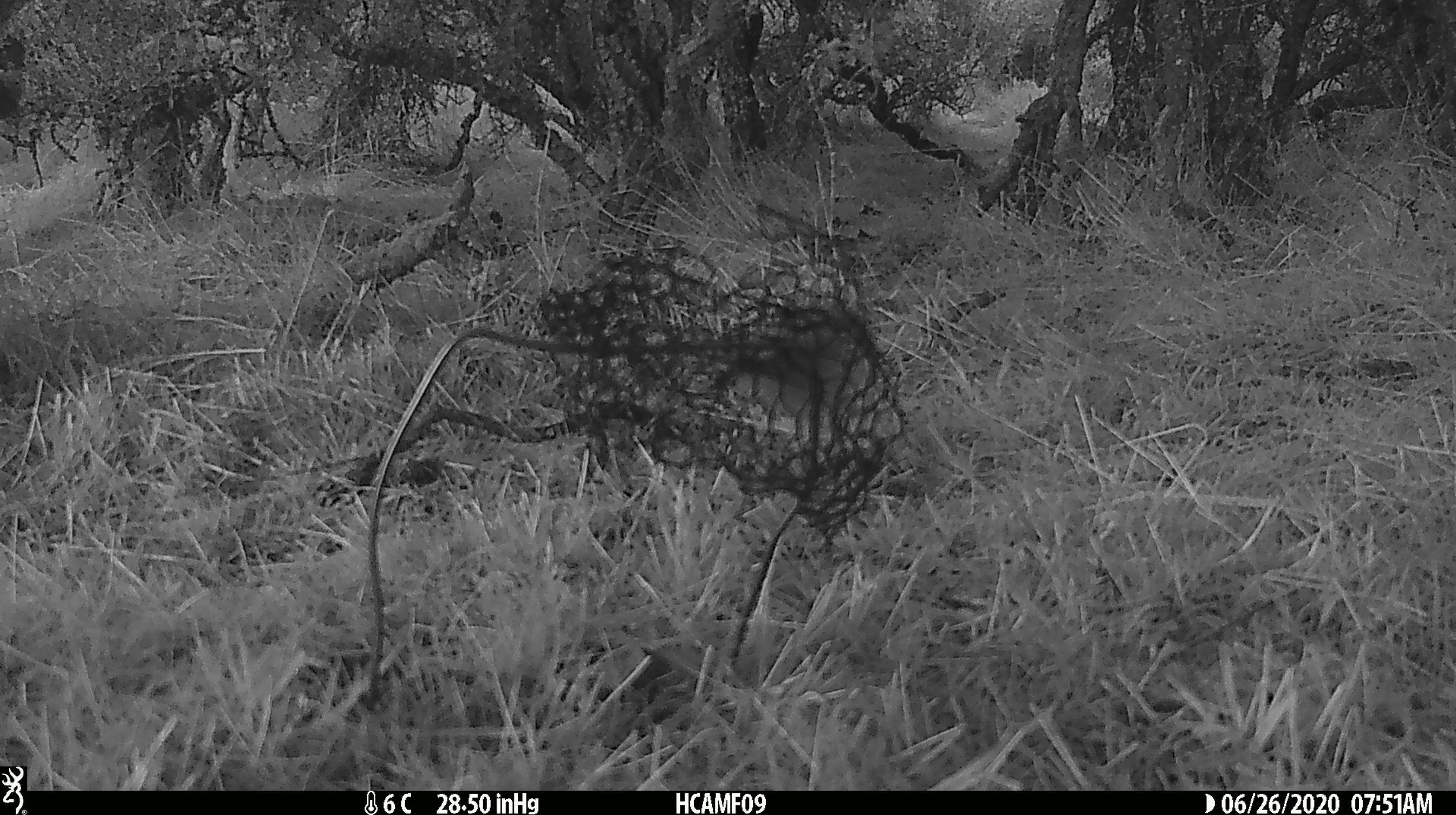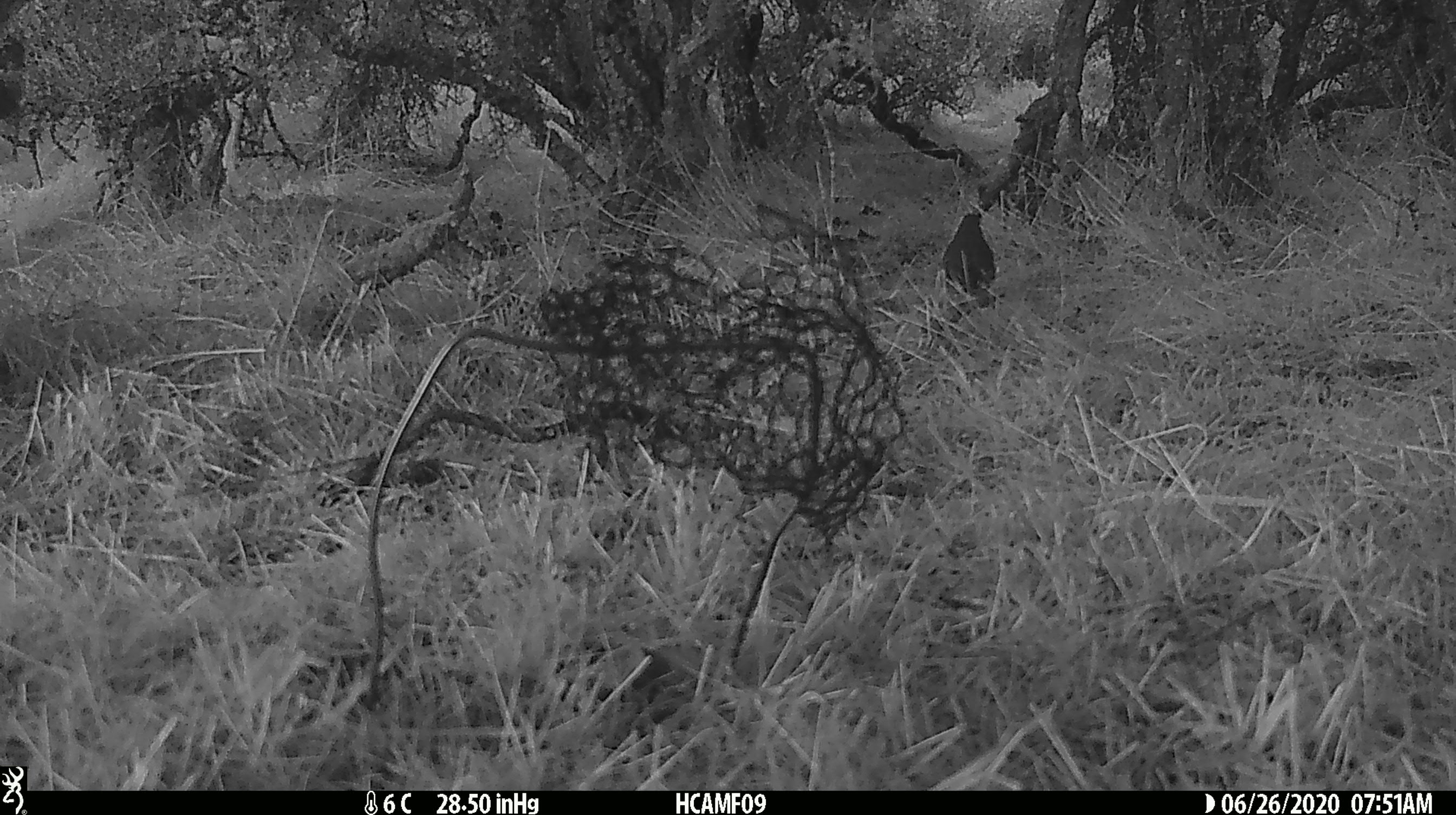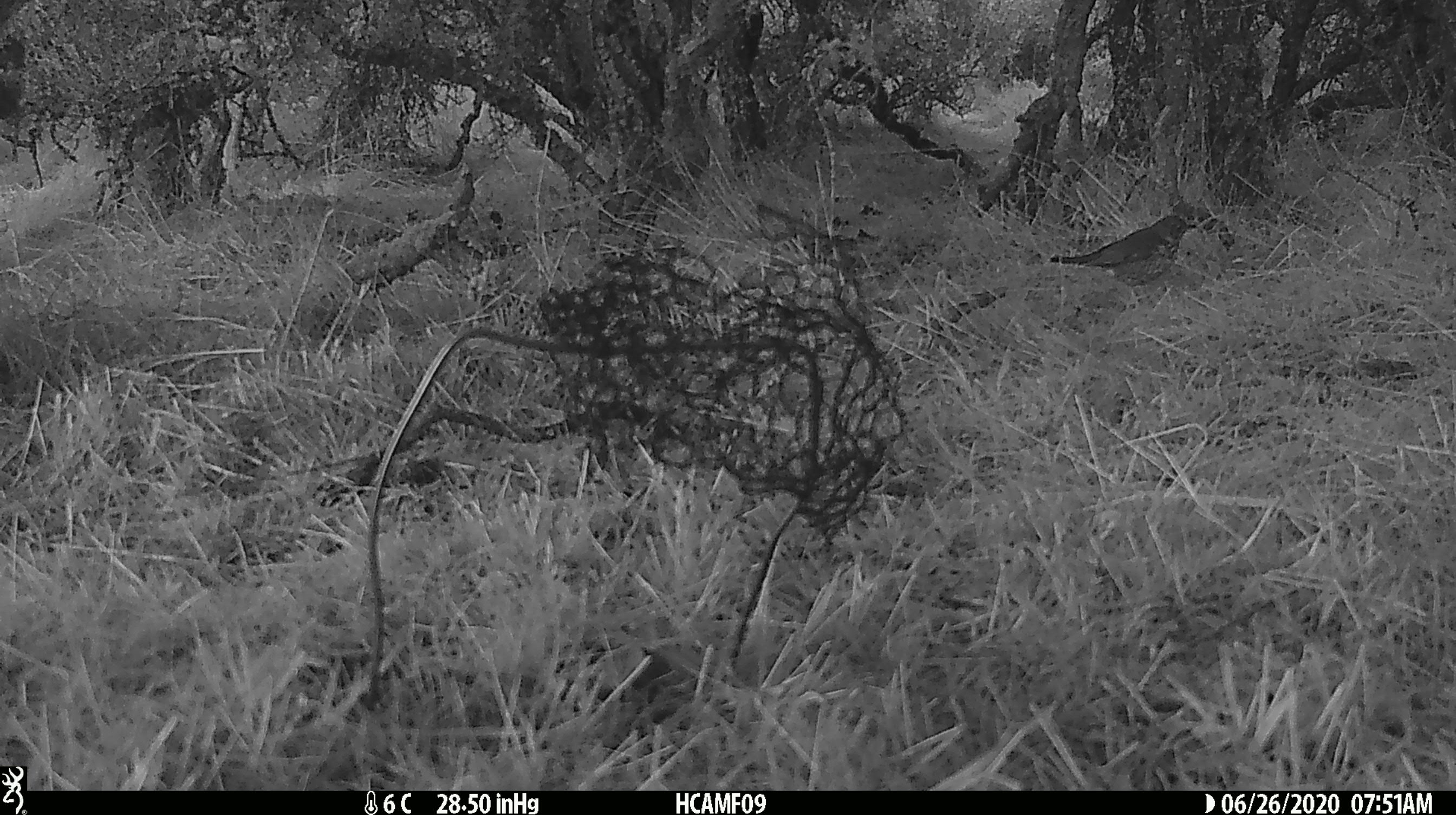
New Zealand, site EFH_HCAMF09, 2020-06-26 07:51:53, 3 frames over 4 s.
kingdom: Animalia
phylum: Chordata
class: Aves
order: Passeriformes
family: Turdidae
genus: Turdus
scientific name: Turdus philomelos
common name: song thrush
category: thrush